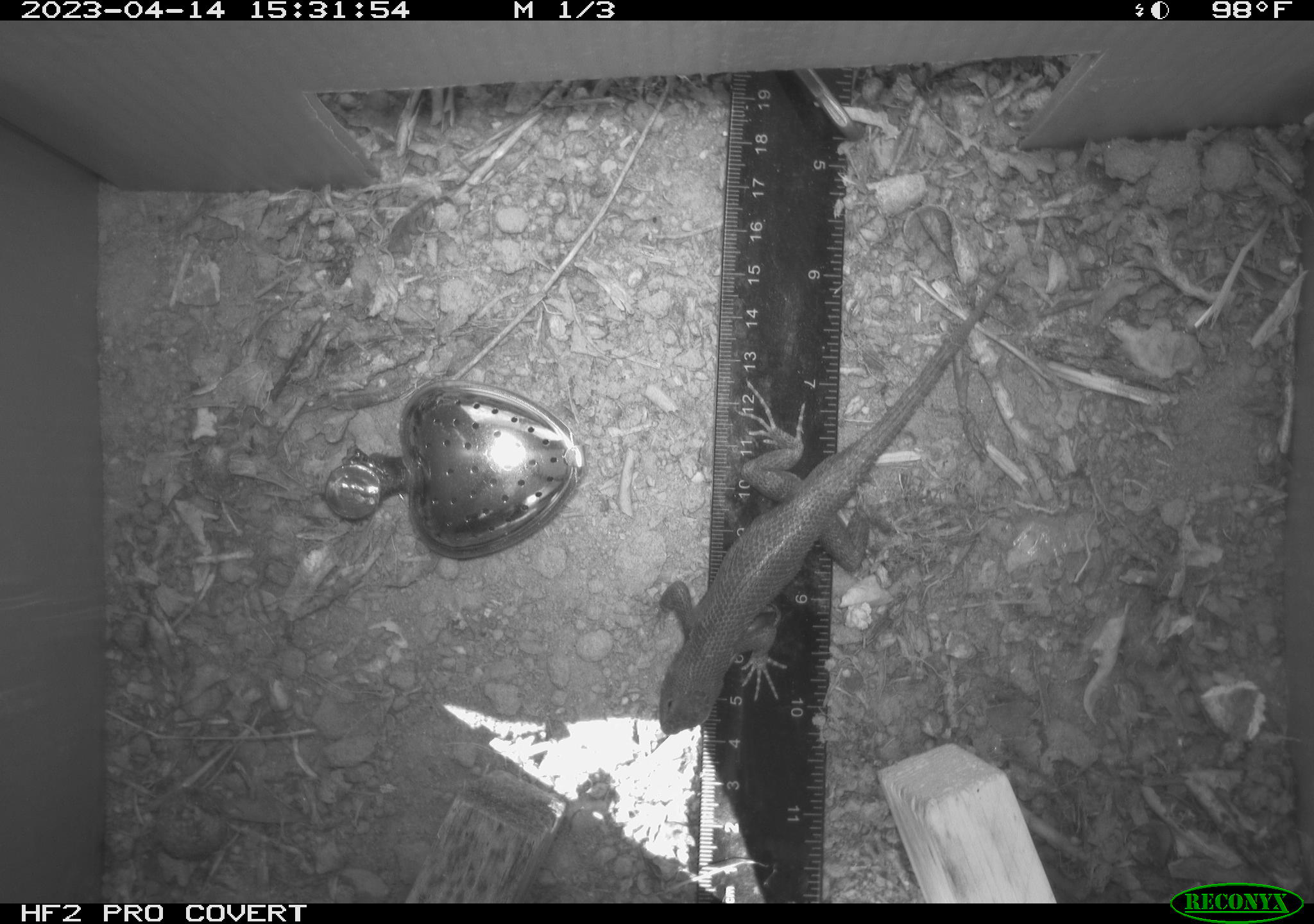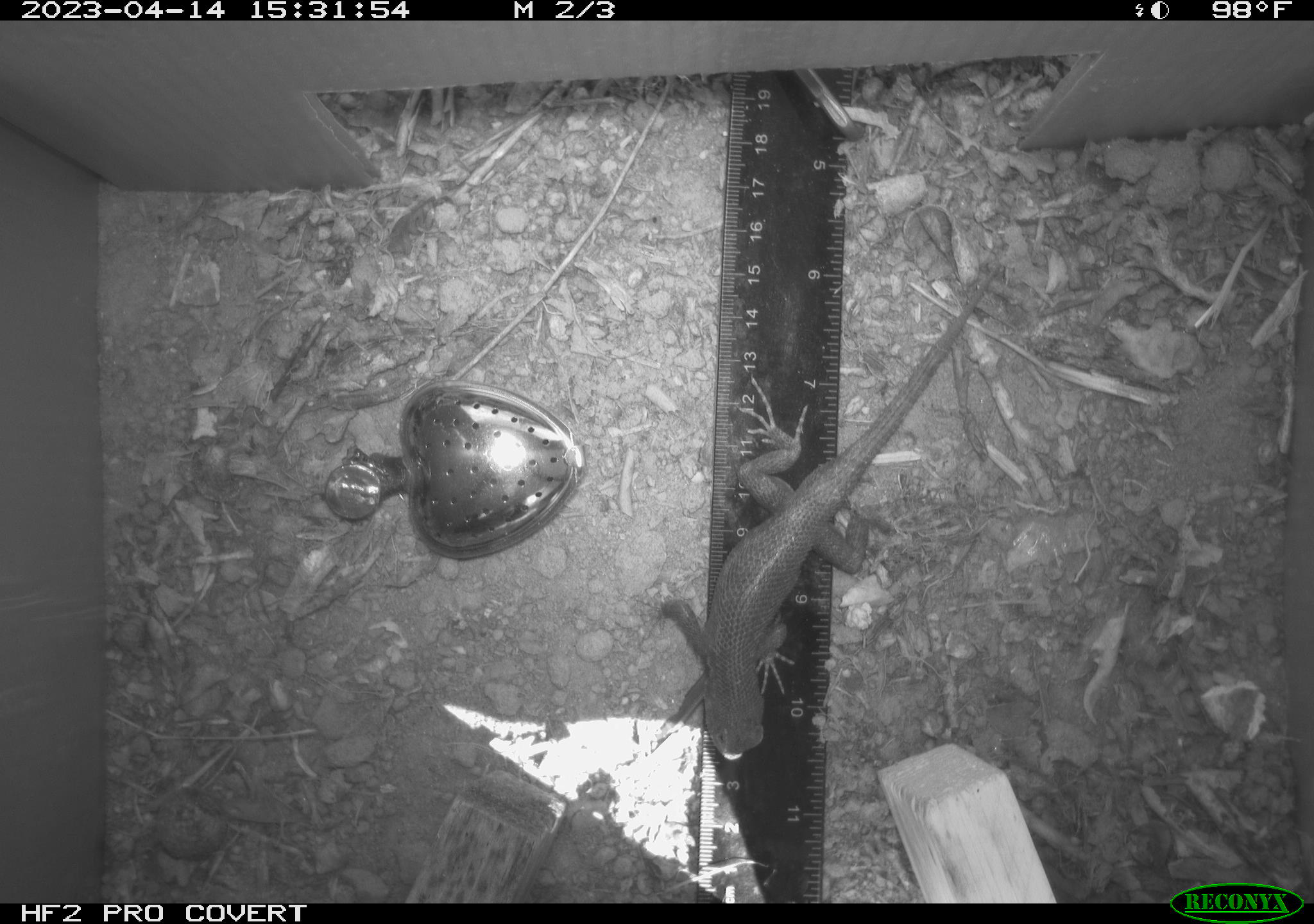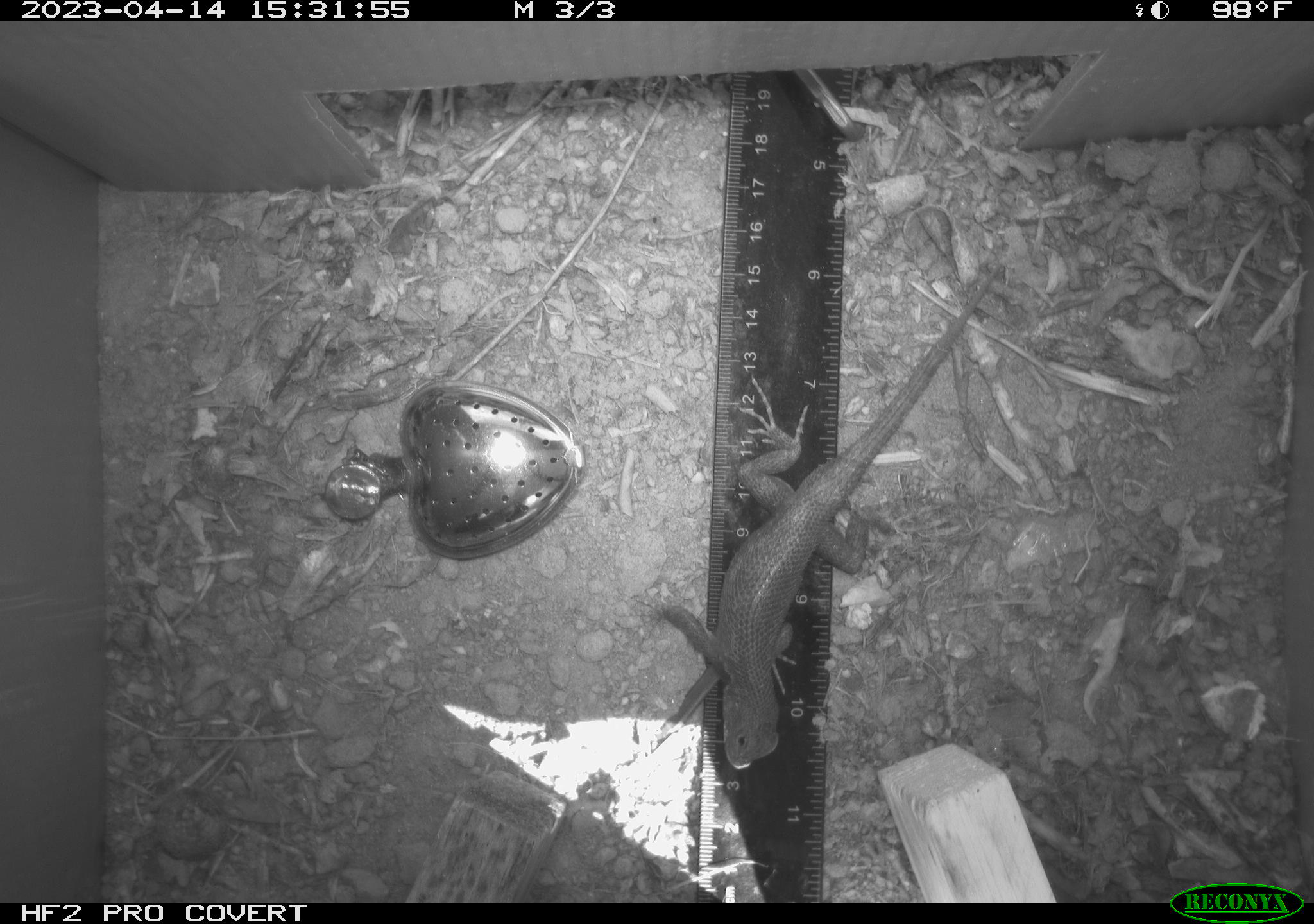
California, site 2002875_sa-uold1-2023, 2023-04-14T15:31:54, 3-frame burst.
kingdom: Animalia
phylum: Chordata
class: Reptilia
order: Squamata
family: Phrynosomatidae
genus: Sceloporus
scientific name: Sceloporus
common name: spiny lizards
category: sceloporus species